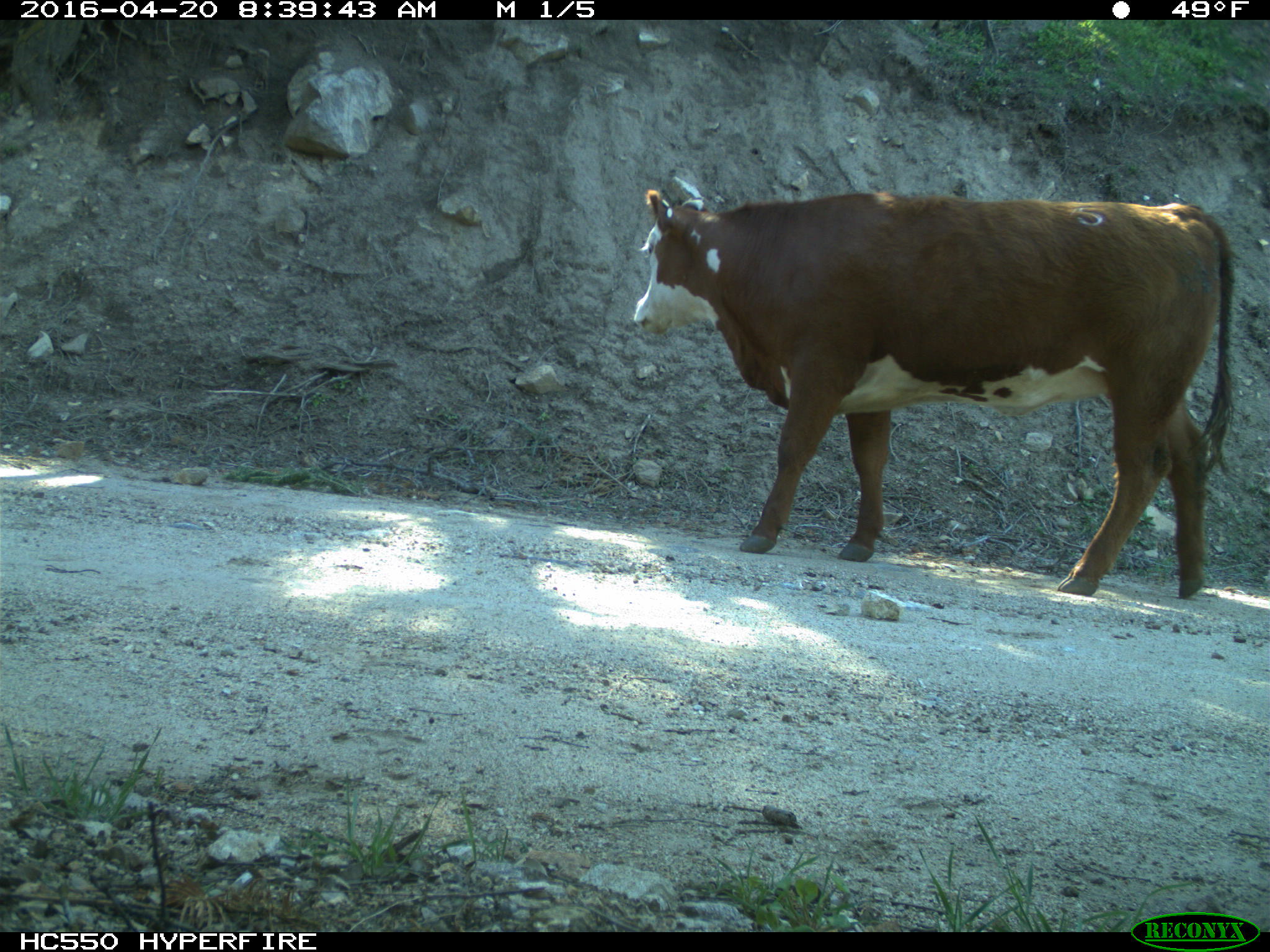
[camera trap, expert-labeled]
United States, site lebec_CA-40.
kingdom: Animalia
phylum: Chordata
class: Mammalia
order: Artiodactyla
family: Bovidae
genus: Bos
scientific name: Bos taurus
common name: domestic cow